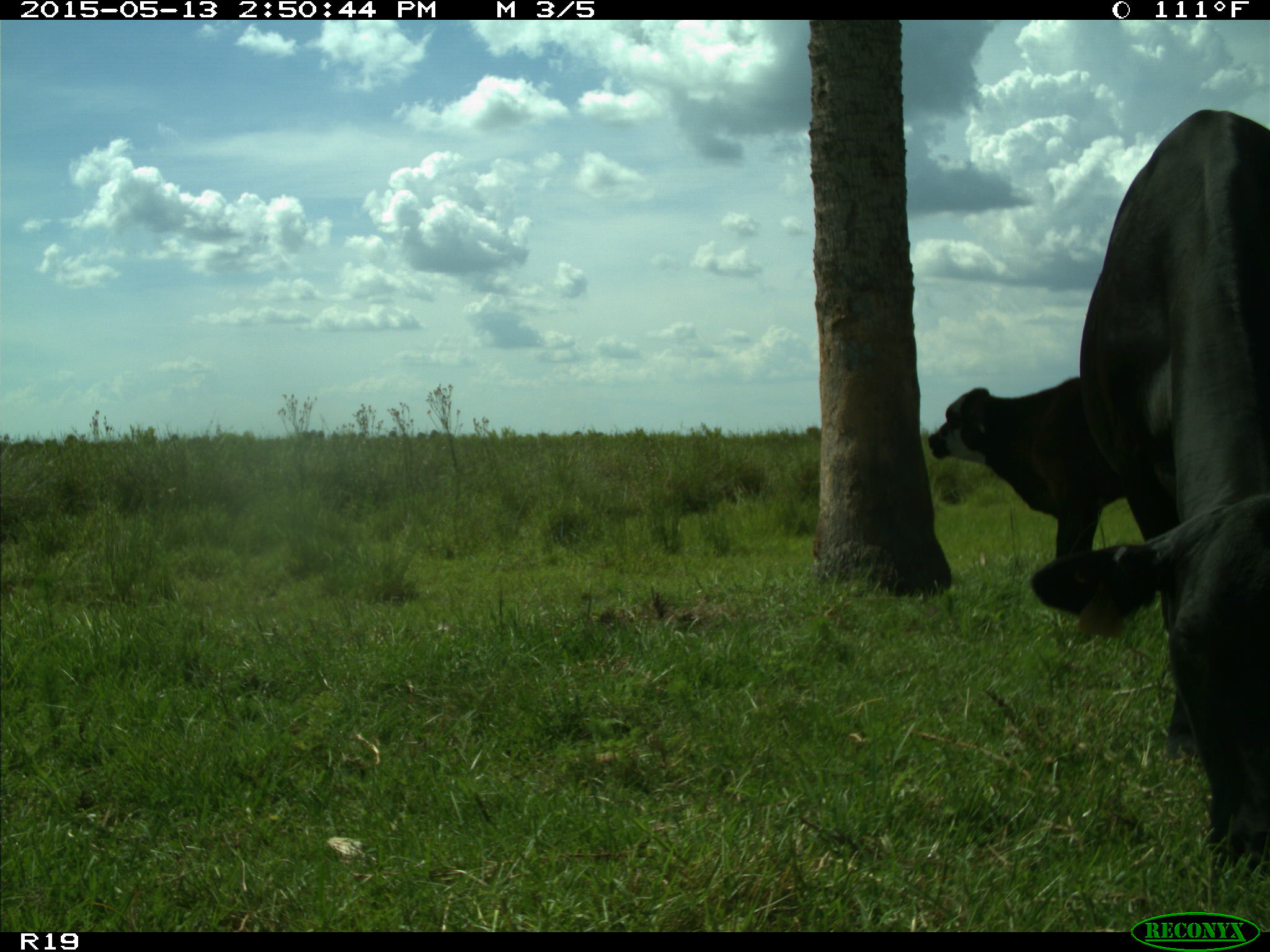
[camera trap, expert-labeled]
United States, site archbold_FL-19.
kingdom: Animalia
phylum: Chordata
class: Mammalia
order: Artiodactyla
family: Bovidae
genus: Bos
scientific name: Bos taurus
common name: domestic cow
Bos taurus (domestic cow).